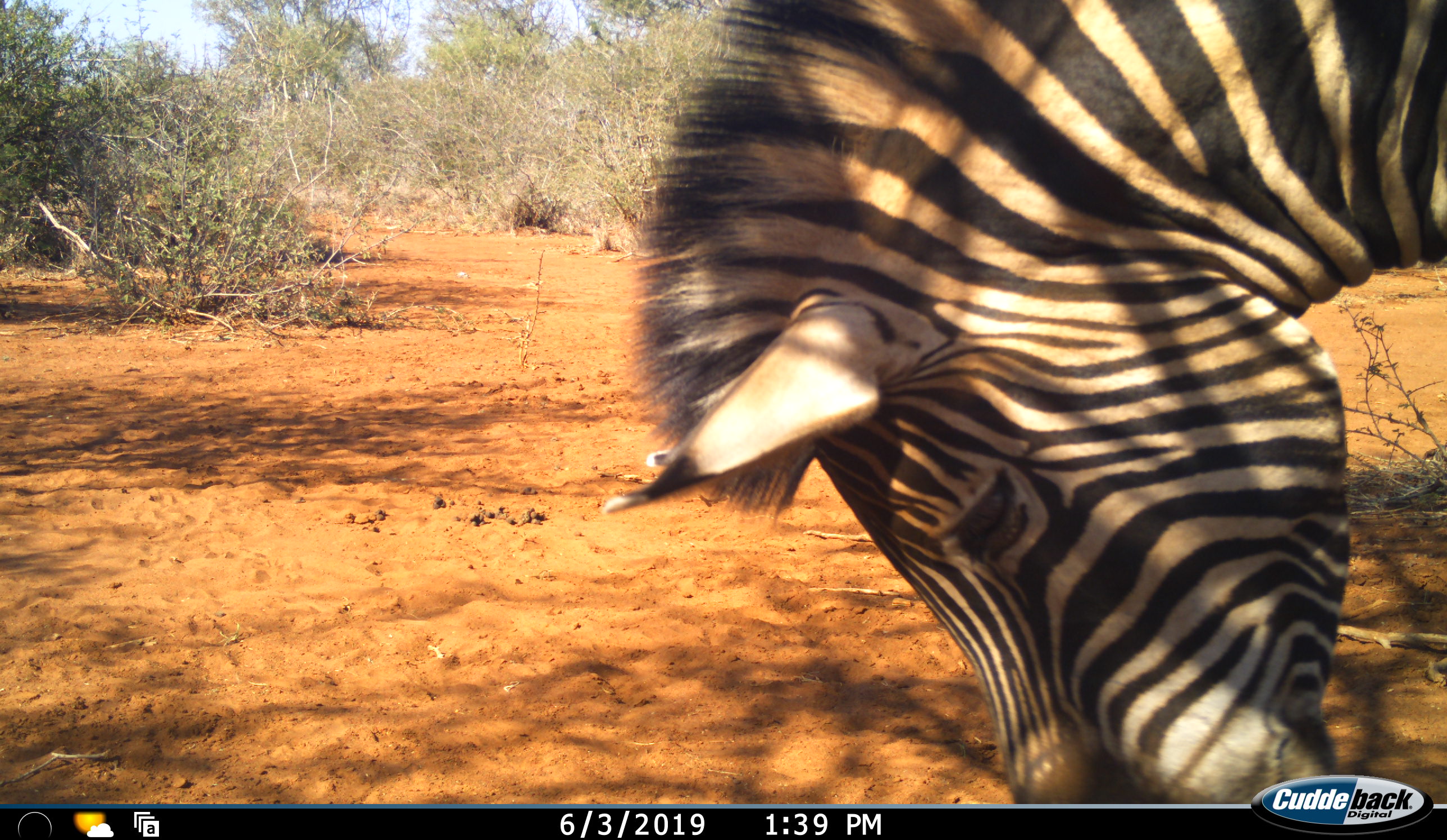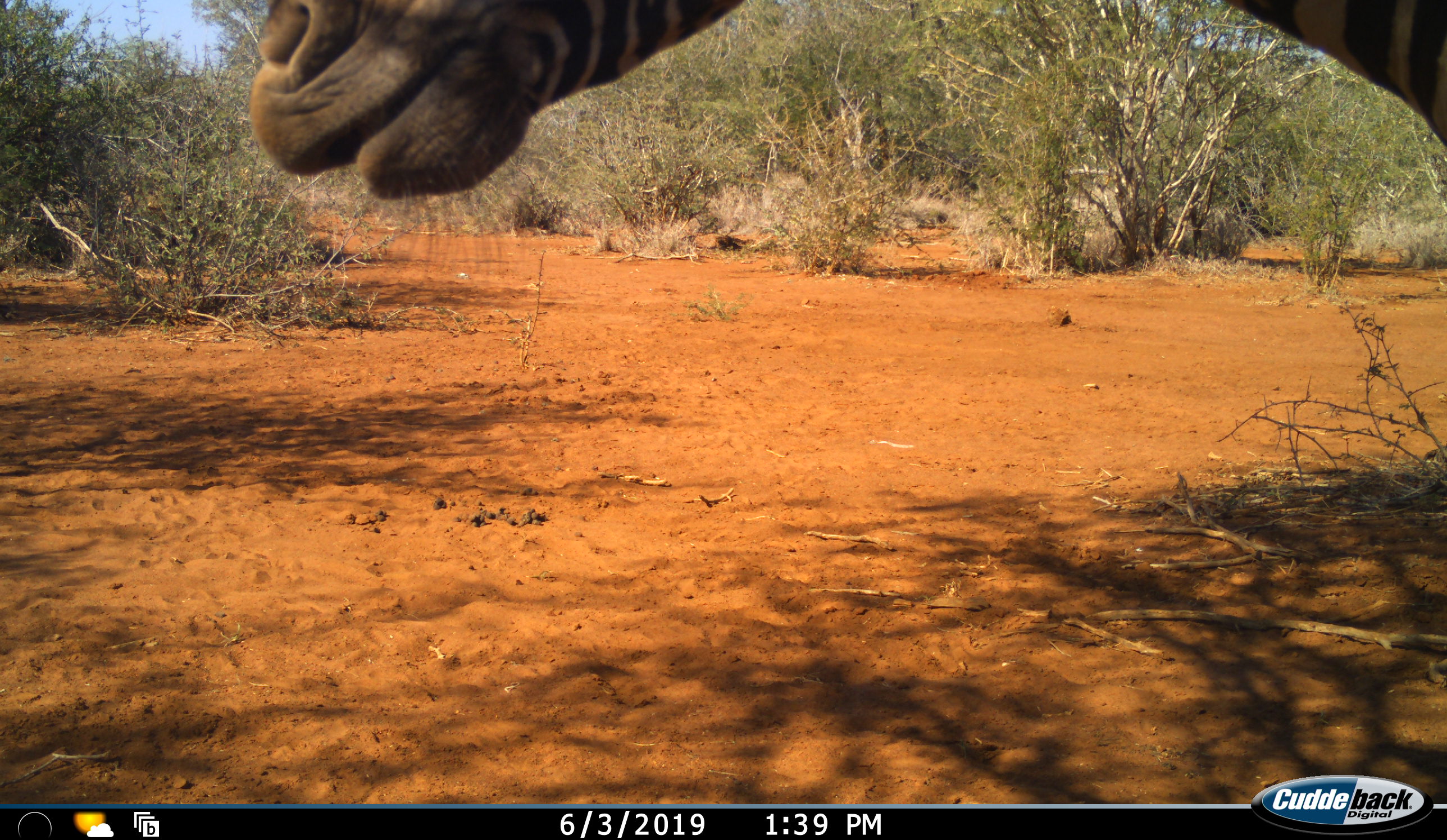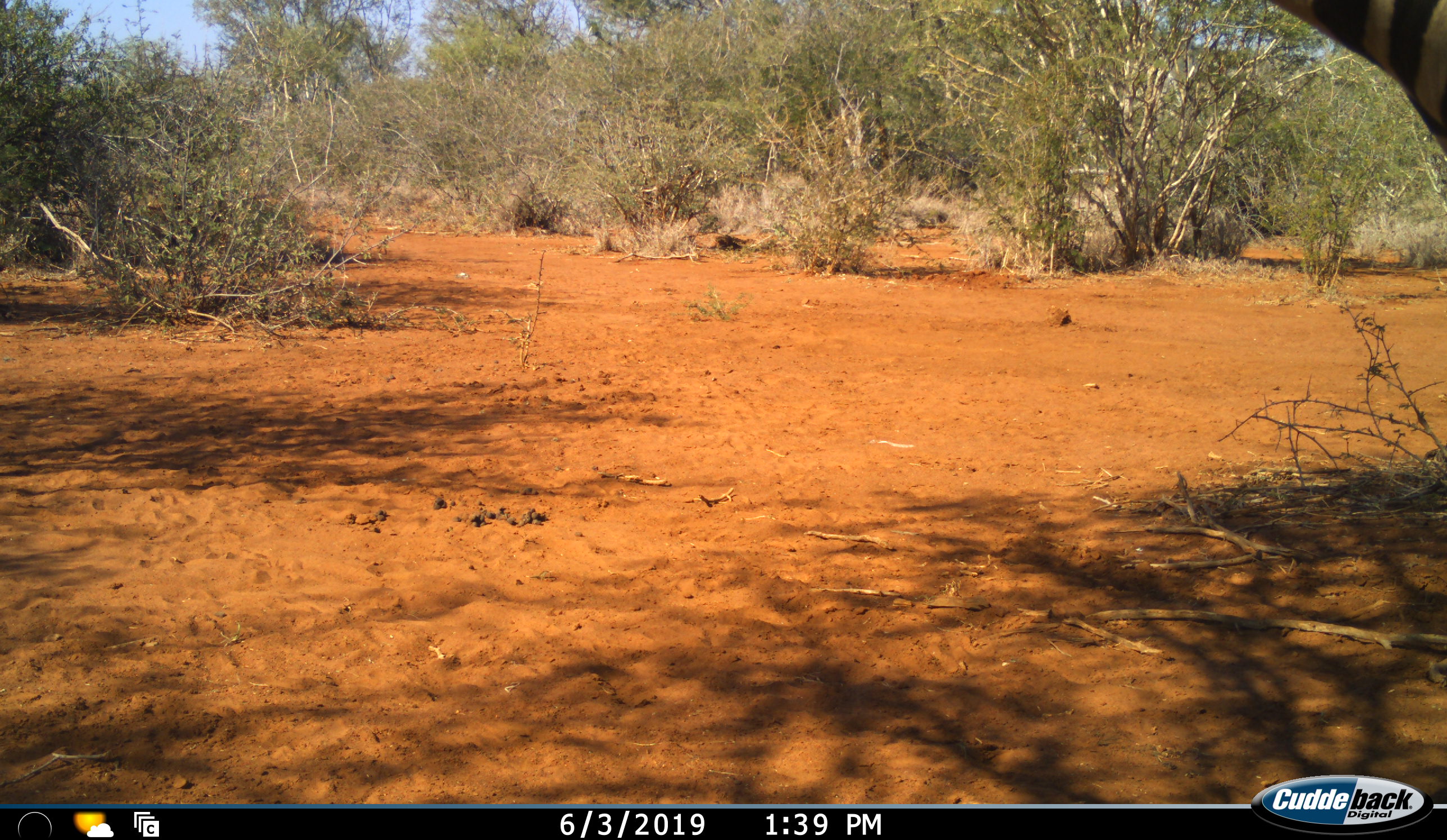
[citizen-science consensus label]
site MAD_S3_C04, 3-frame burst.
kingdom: Animalia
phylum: Chordata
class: Mammalia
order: Perissodactyla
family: Equidae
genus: Equus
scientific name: Equus quagga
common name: plains zebra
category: zebraplains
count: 1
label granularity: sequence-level